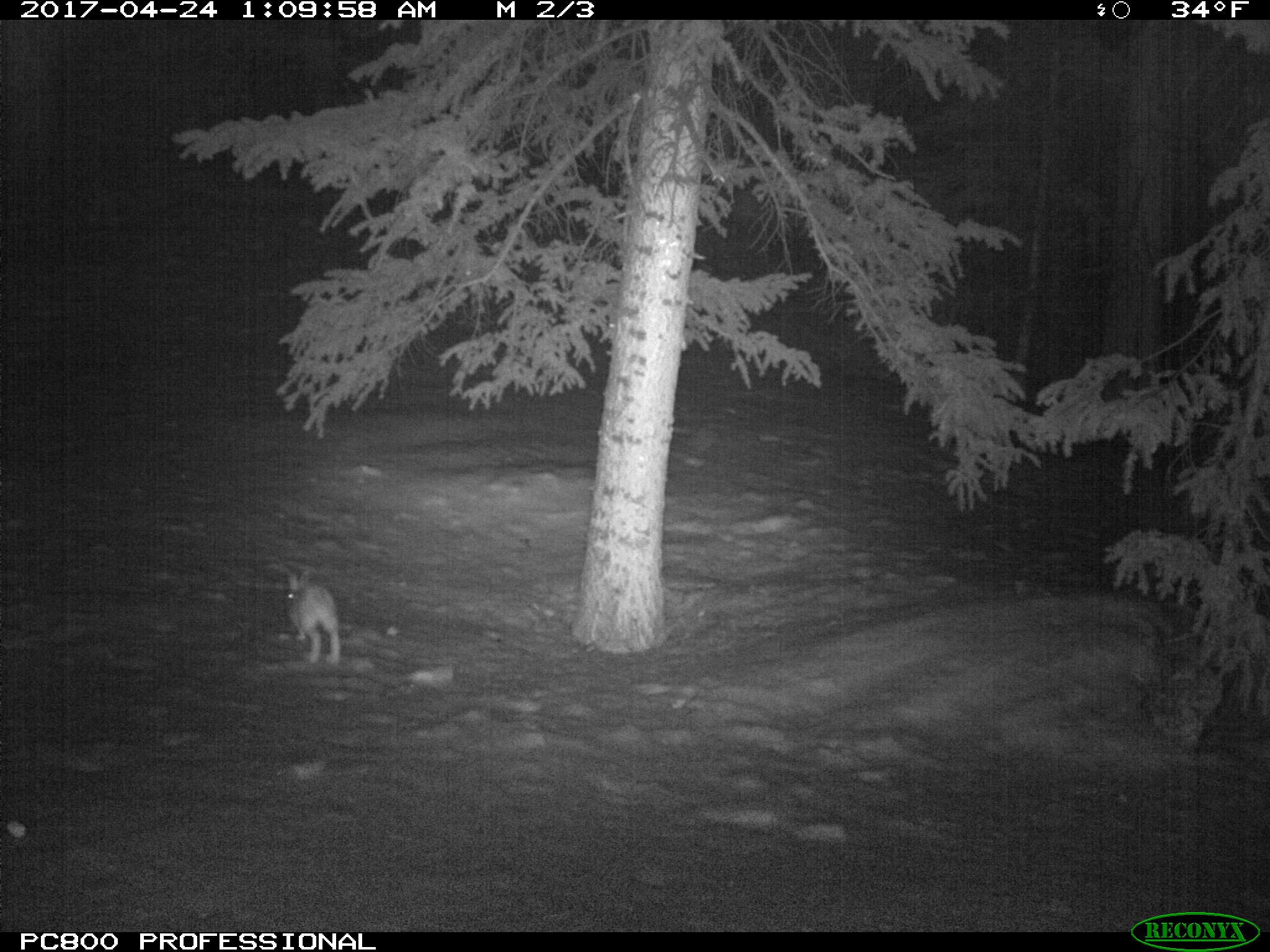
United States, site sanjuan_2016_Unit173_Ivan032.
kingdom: Animalia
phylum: Chordata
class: Mammalia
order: Lagomorpha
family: Leporidae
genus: Lepus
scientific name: Lepus americanus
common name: snowshoe hare